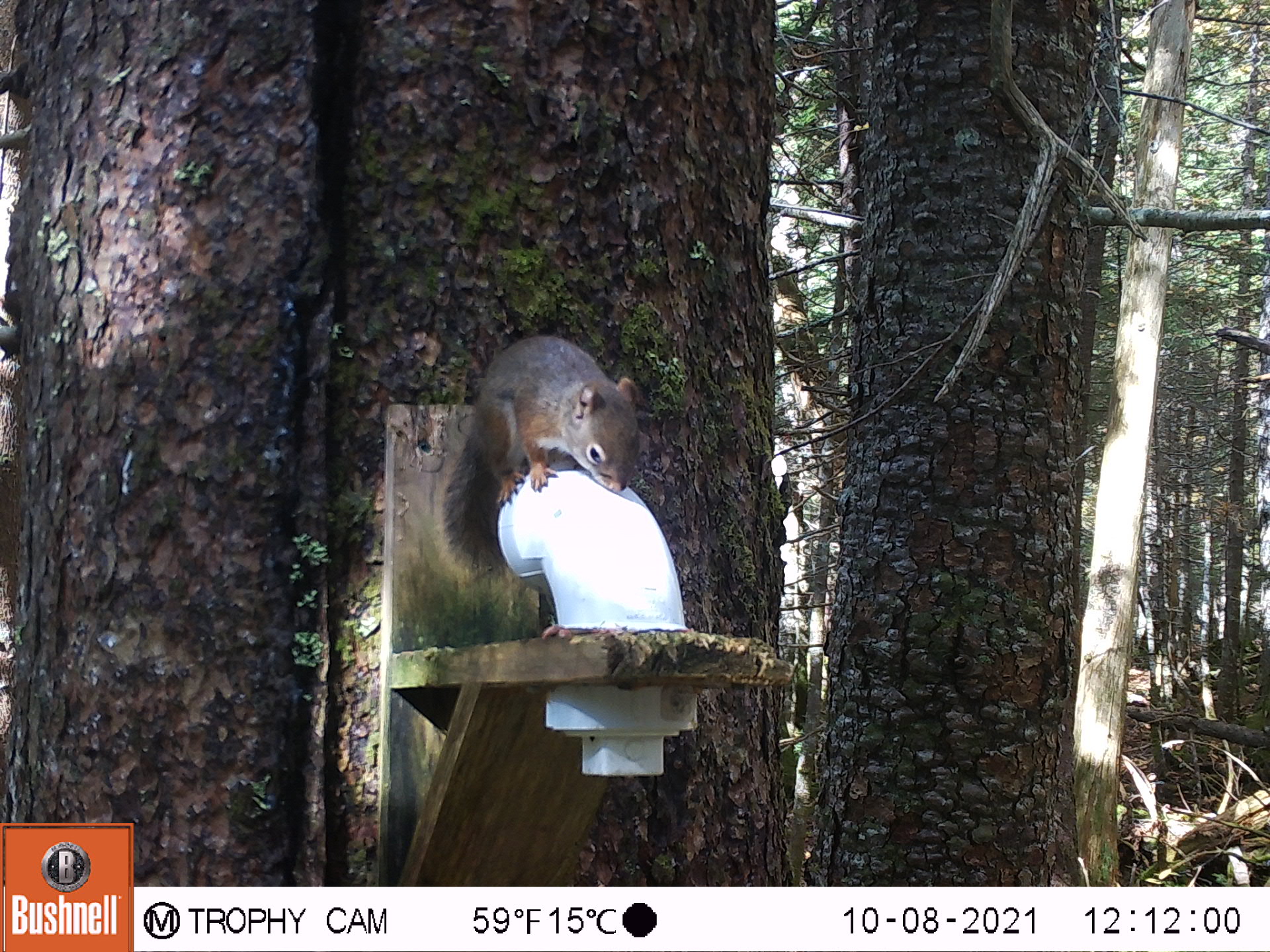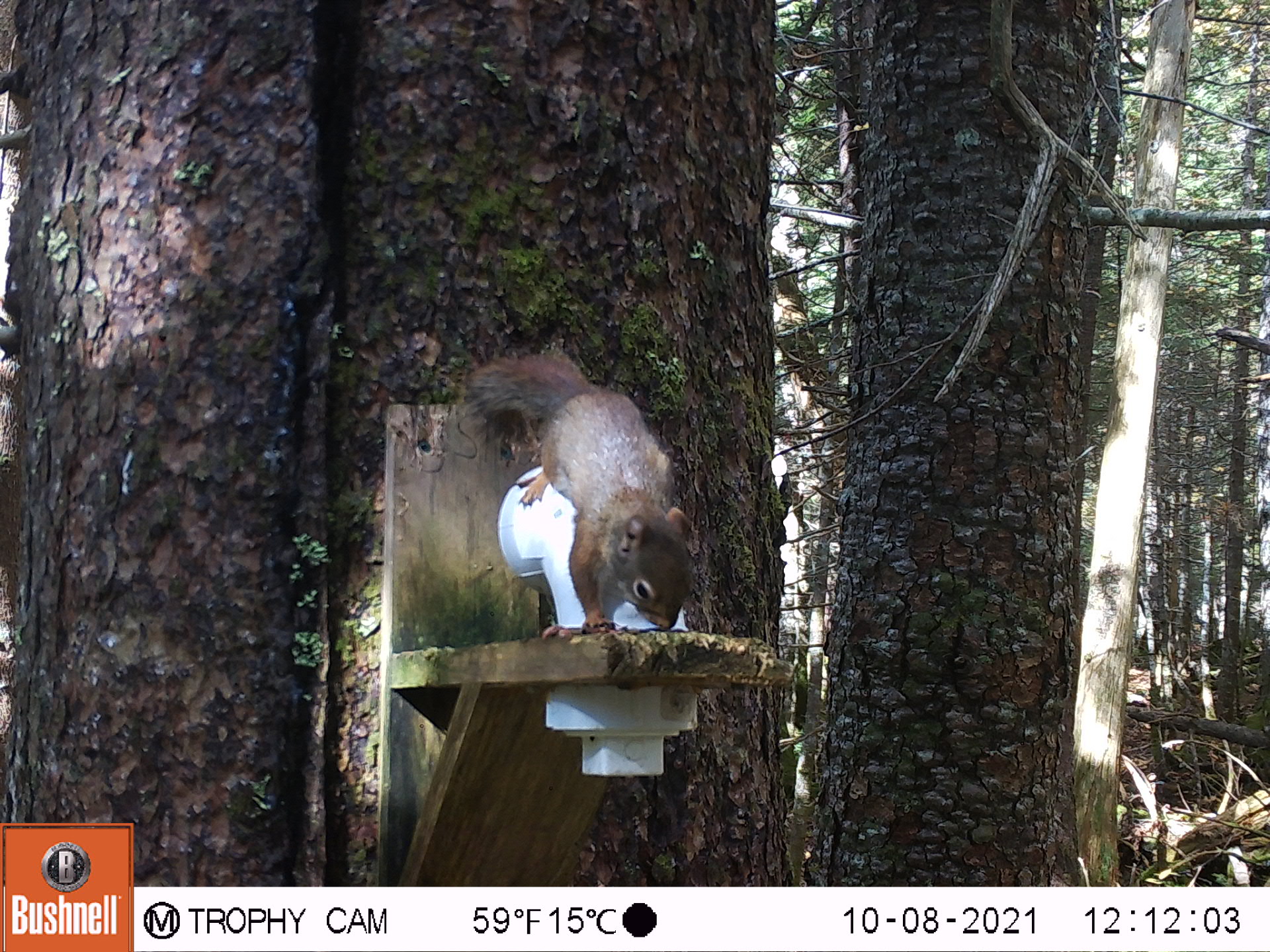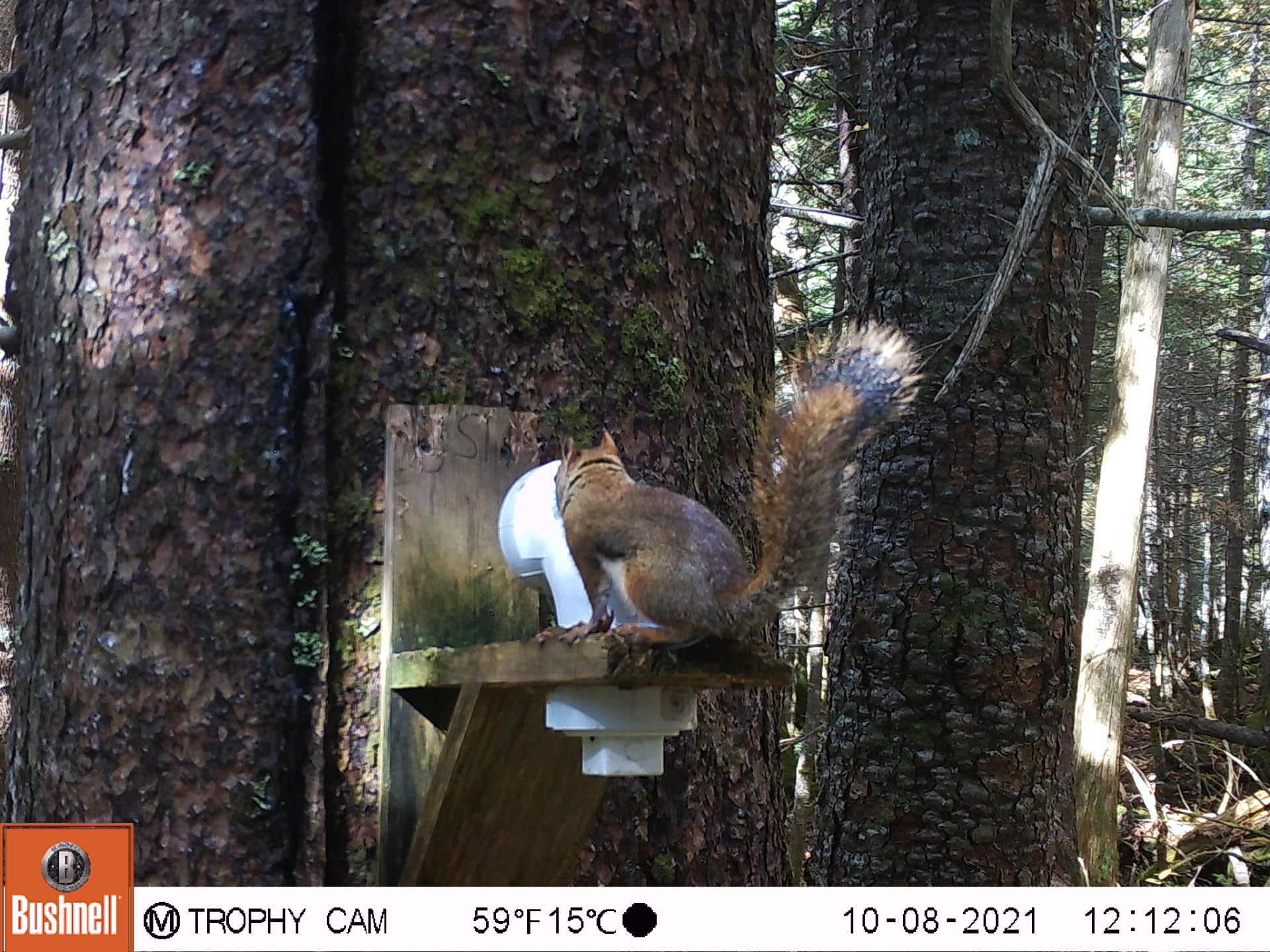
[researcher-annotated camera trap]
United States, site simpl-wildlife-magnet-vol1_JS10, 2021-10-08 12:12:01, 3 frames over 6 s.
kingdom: Animalia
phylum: Chordata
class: Mammalia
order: Rodentia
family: Sciuridae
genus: Tamiasciurus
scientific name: Tamiasciurus hudsonicus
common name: red squirrel